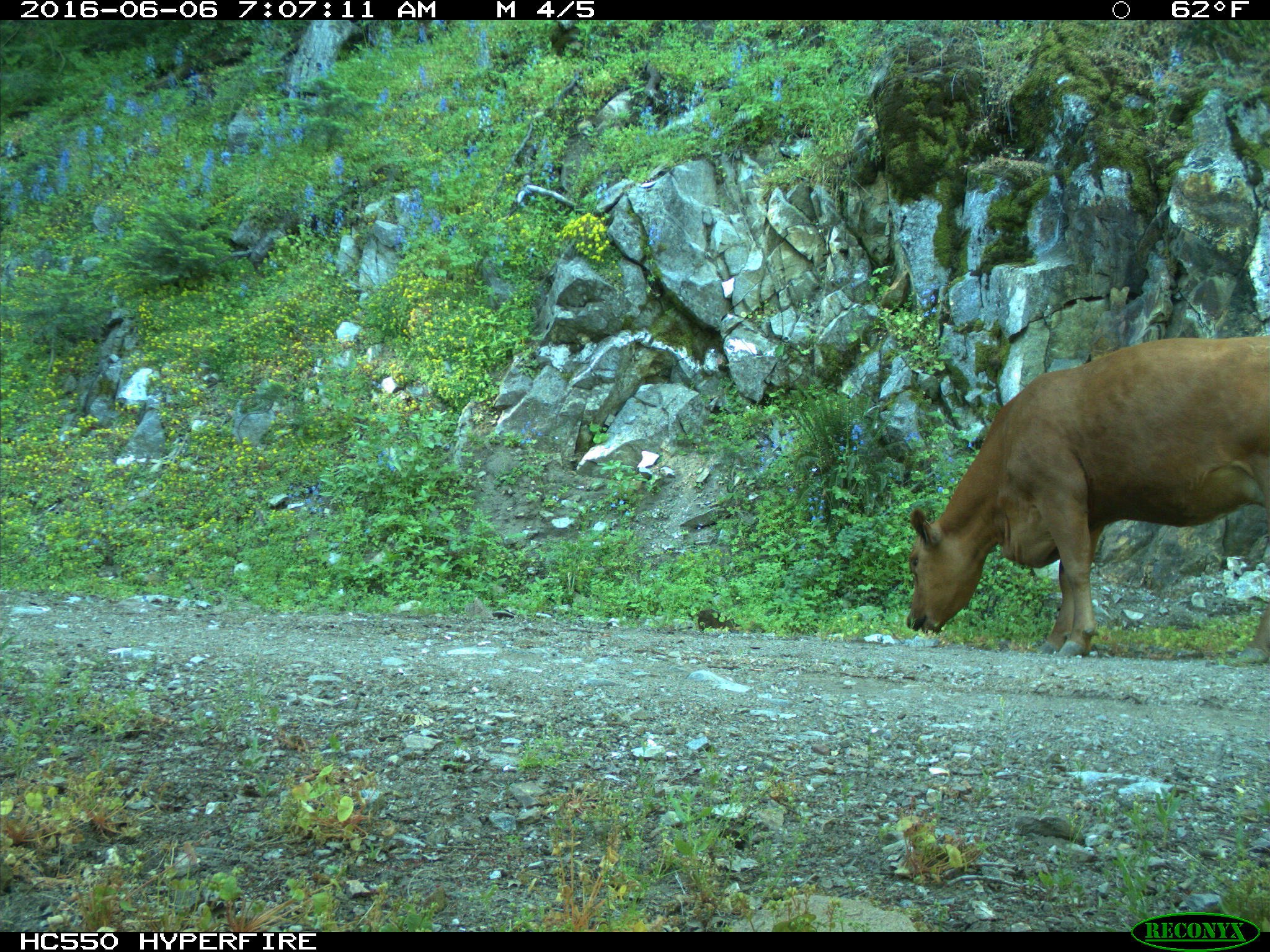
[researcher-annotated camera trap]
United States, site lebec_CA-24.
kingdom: Animalia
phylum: Chordata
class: Mammalia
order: Artiodactyla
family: Bovidae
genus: Bos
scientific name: Bos taurus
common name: domestic cow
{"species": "Bos taurus (domestic cow)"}